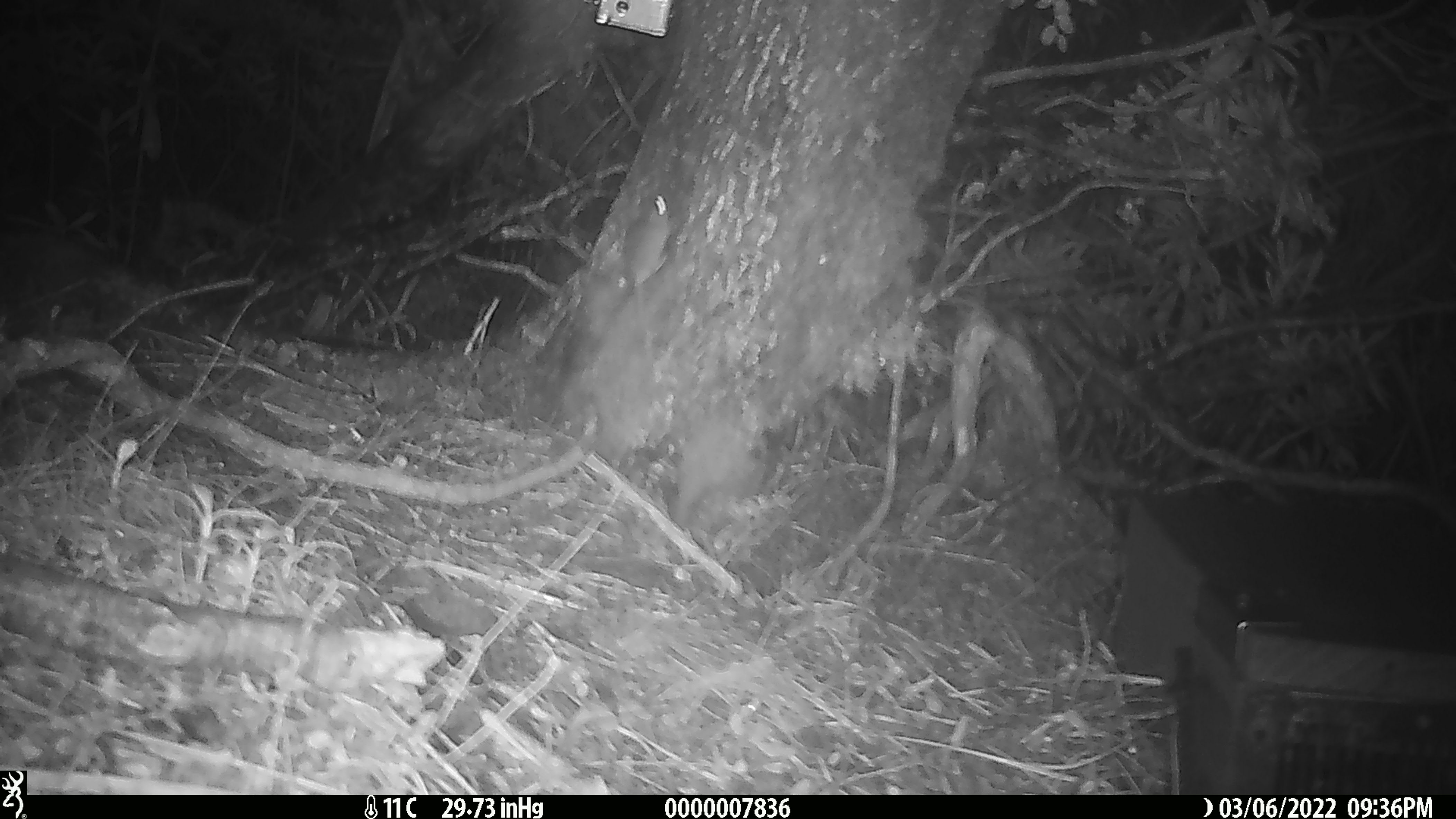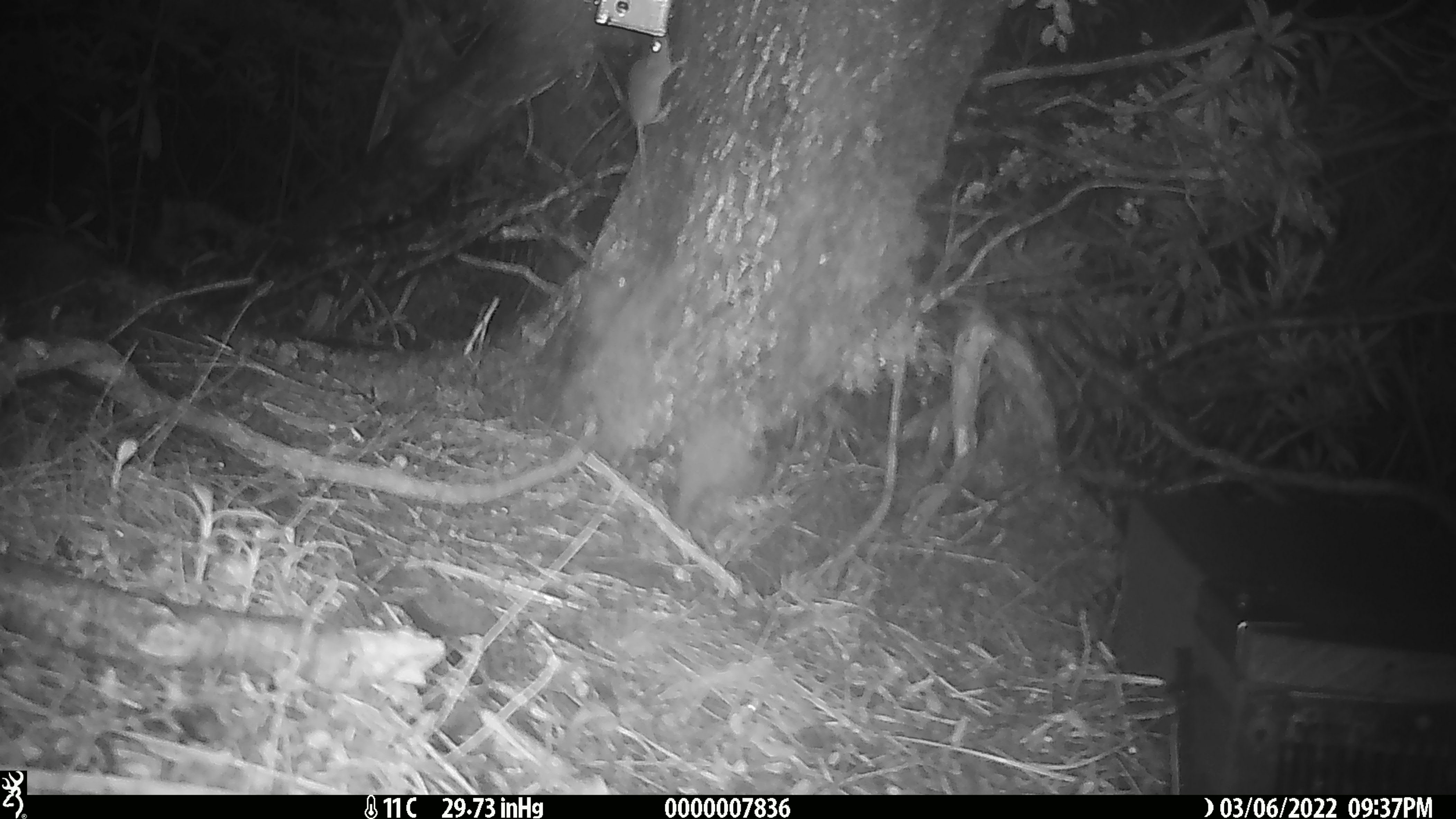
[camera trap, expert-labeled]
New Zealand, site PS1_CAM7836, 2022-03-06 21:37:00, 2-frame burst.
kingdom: Animalia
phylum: Chordata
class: Mammalia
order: Rodentia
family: Muridae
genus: Mus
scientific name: Mus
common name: mouse